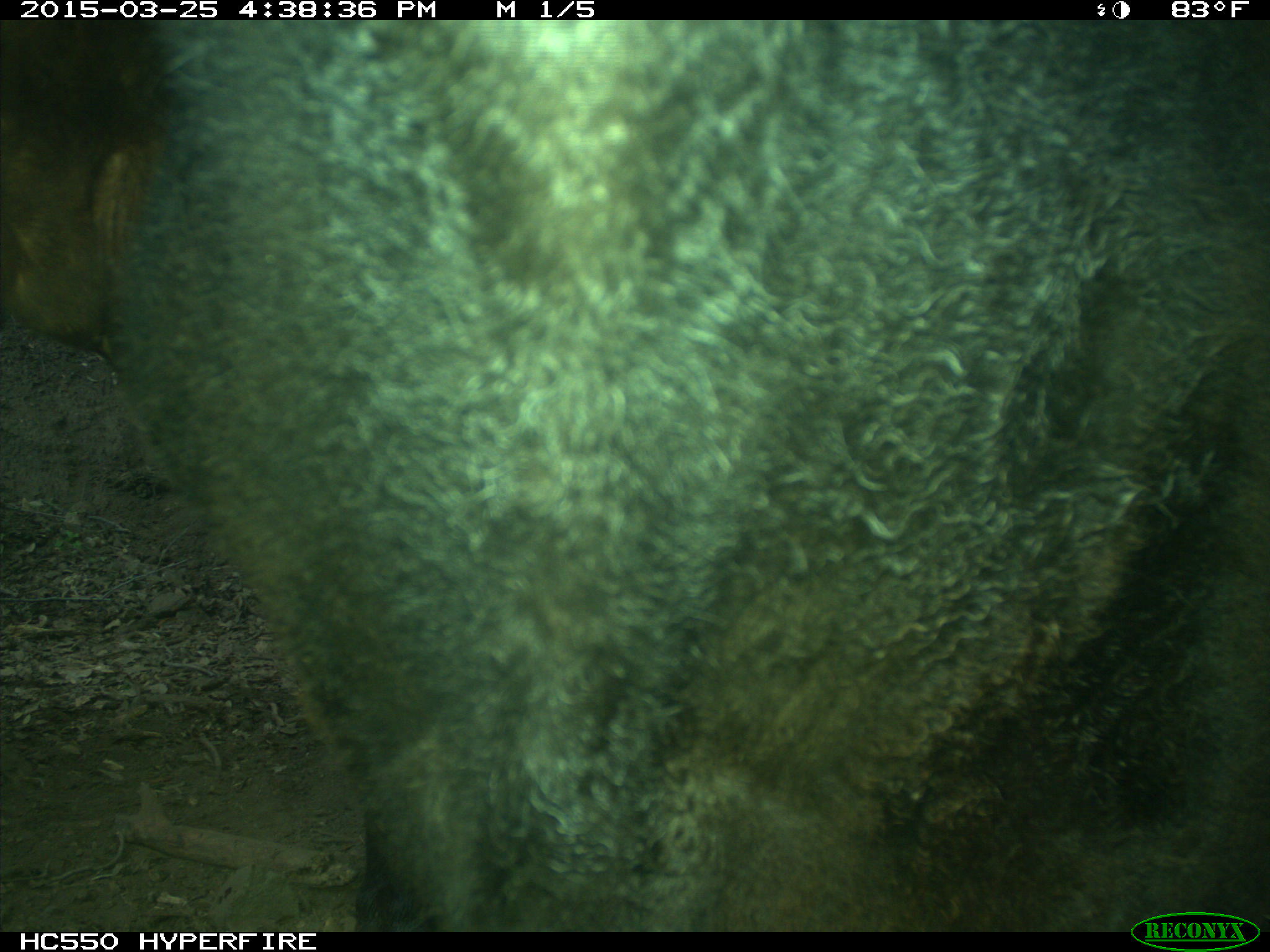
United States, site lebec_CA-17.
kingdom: Animalia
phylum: Chordata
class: Mammalia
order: Artiodactyla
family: Bovidae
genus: Bos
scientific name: Bos taurus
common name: domestic cow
Bos taurus (domestic cow).